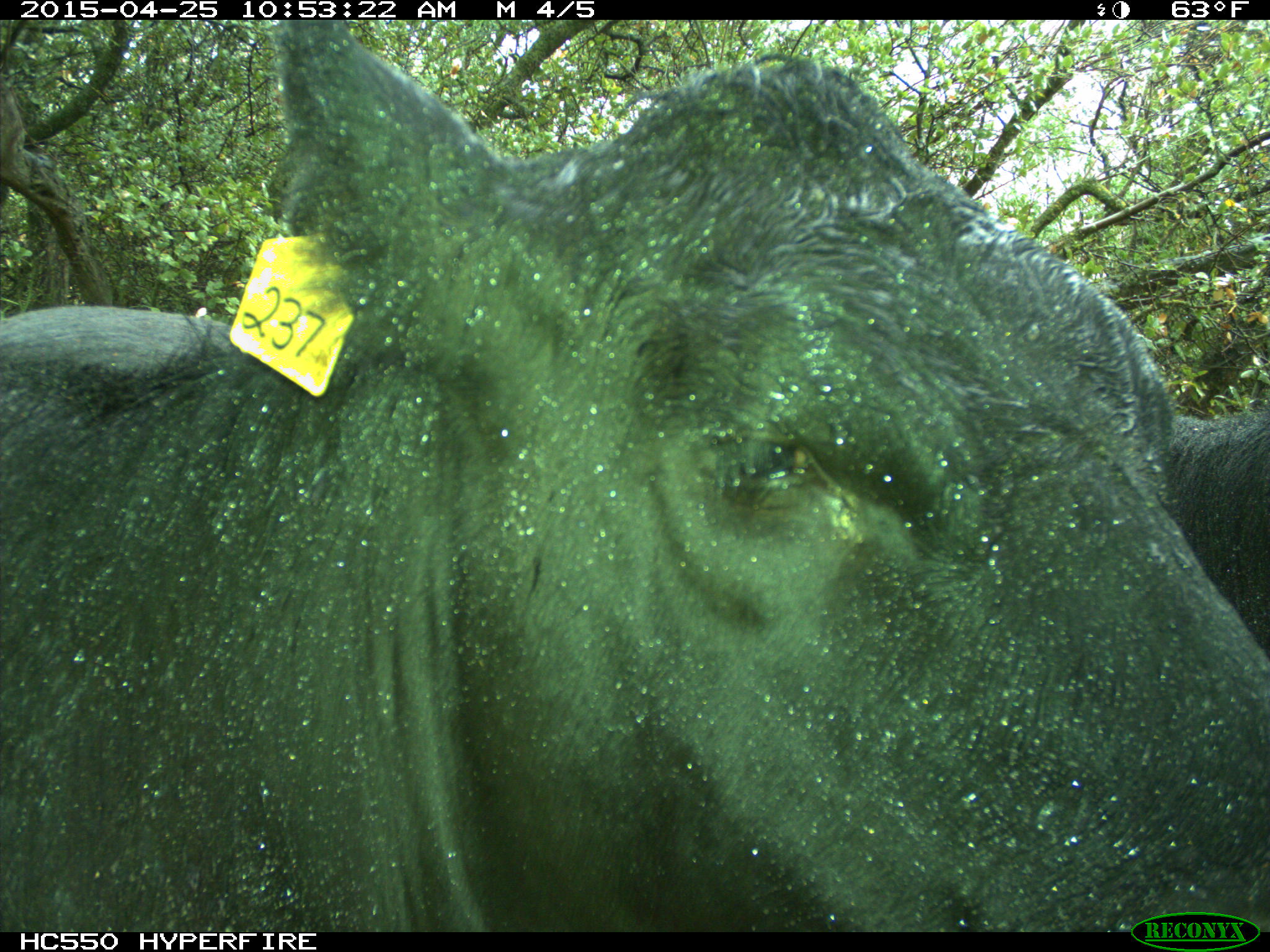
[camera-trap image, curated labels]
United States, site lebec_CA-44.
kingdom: Animalia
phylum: Chordata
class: Mammalia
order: Artiodactyla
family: Suidae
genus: Sus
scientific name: Sus scrofa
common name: wild boar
Sus scrofa (wild boar).